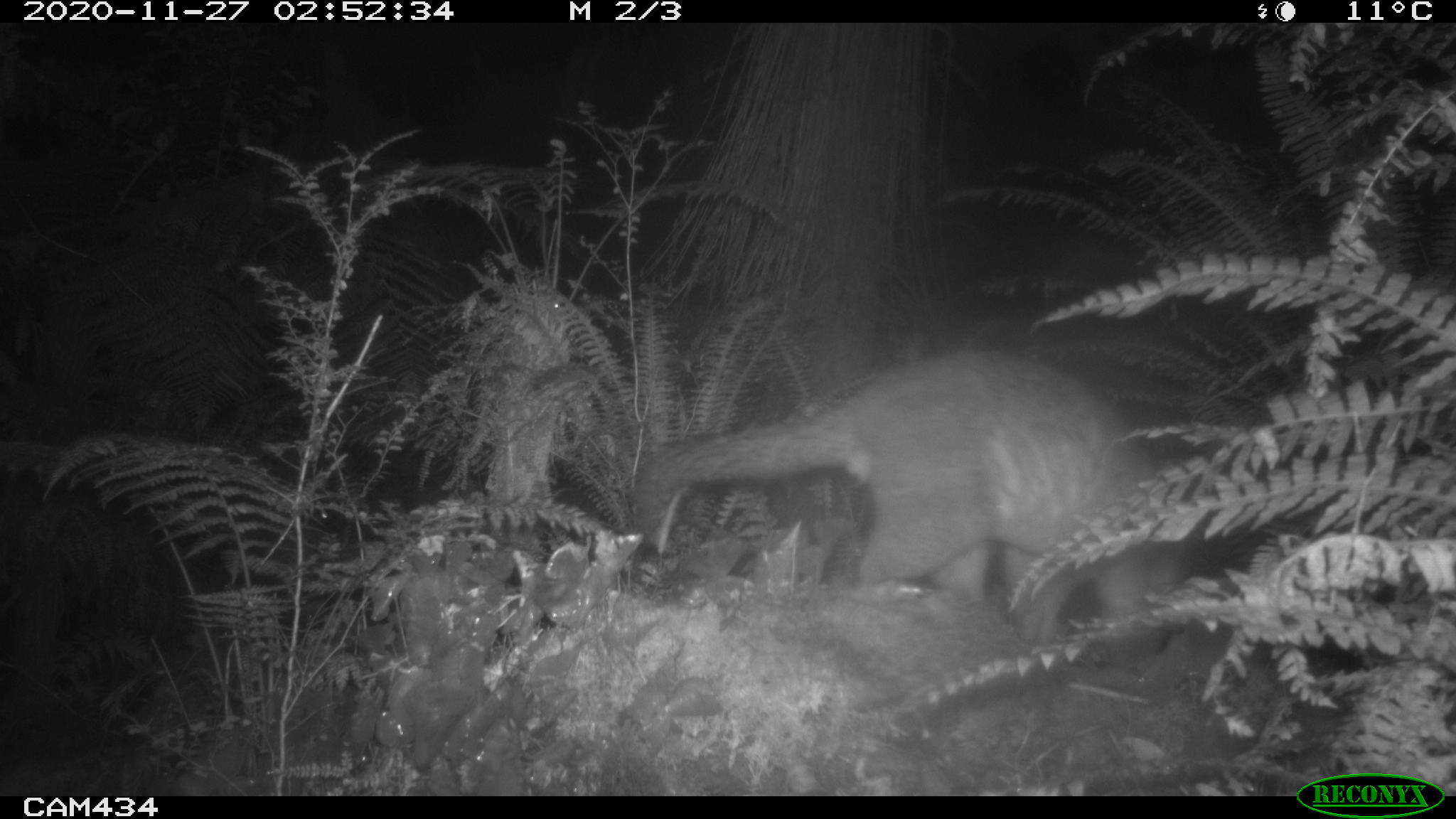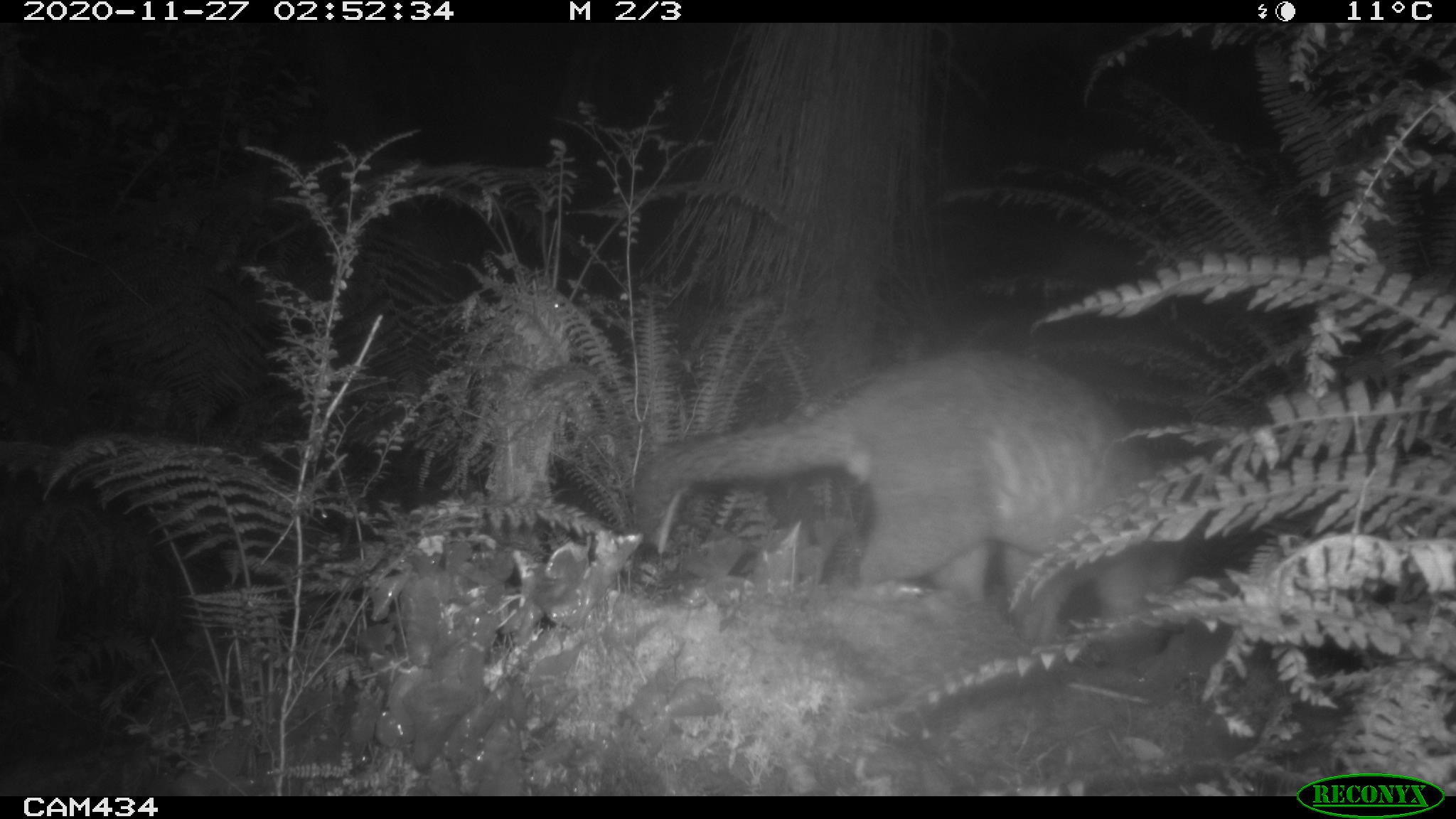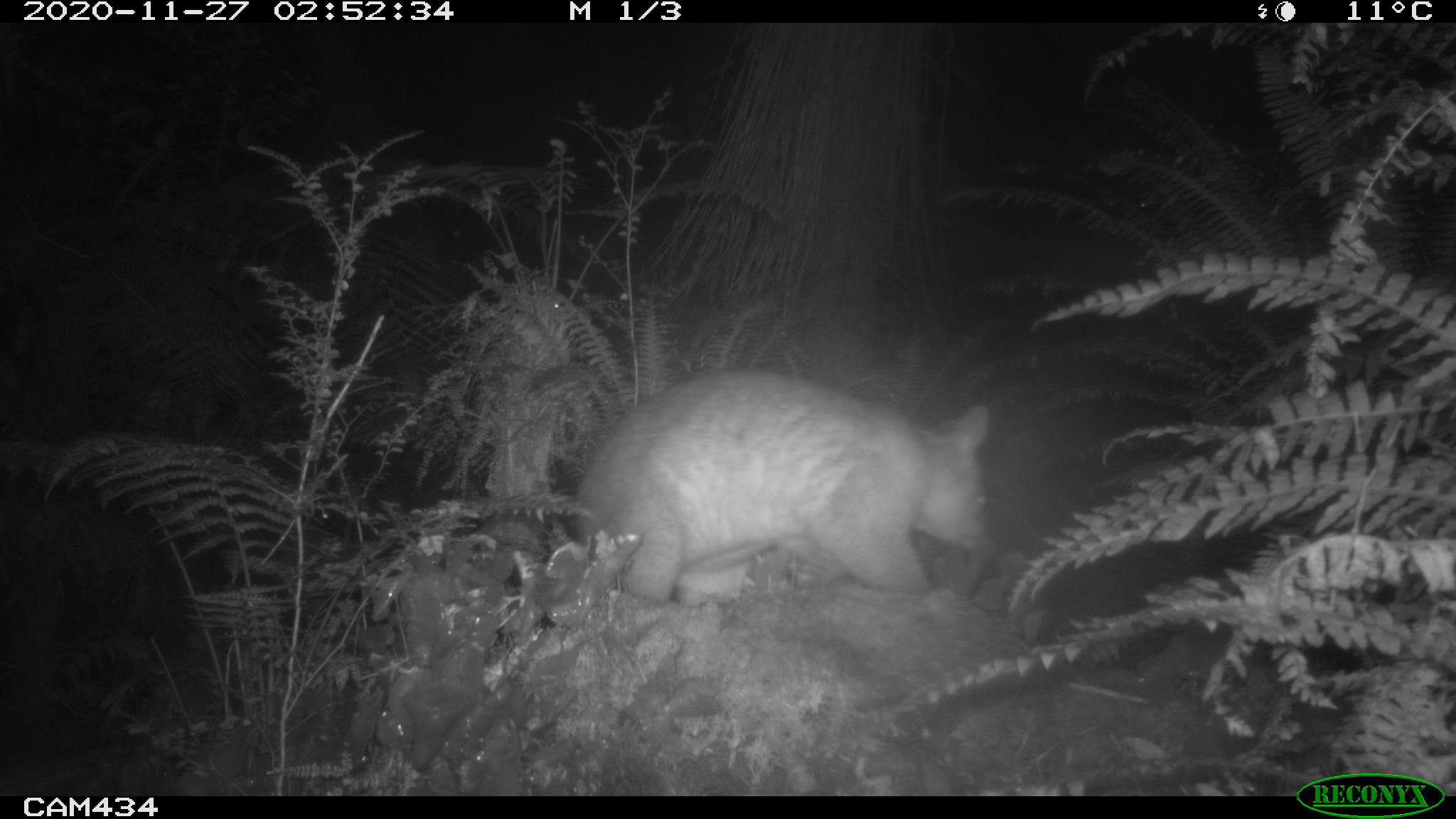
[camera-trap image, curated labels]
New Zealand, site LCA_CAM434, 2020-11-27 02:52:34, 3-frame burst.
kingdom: Animalia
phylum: Chordata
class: Mammalia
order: Diprotodontia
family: Phalangeridae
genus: Trichosurus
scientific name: Trichosurus vulpecula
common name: common brushtail possum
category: possum